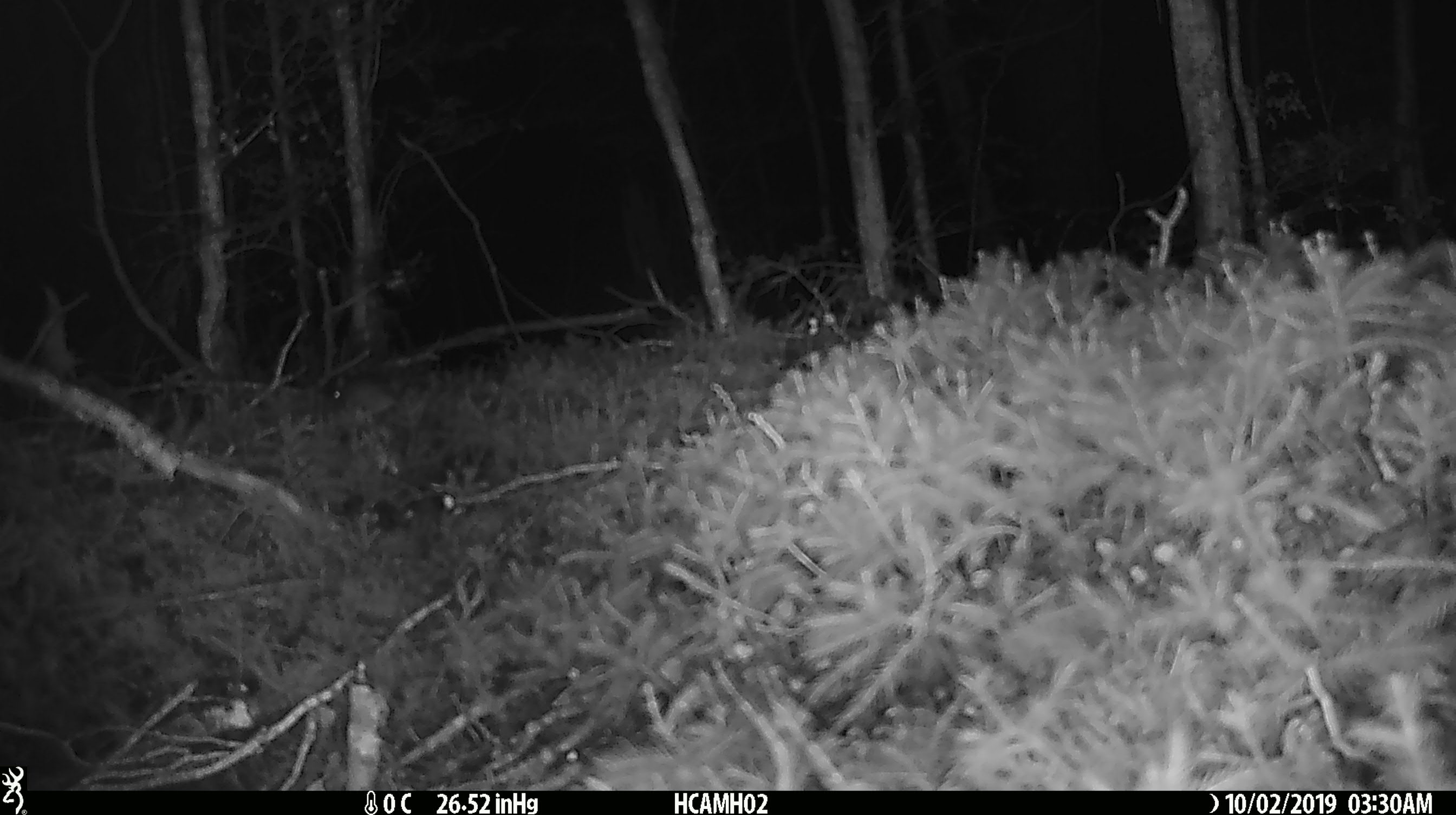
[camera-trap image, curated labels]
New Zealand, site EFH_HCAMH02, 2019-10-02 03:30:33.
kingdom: Animalia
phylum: Chordata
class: Mammalia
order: Rodentia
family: Muridae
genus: Mus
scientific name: Mus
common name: mouse